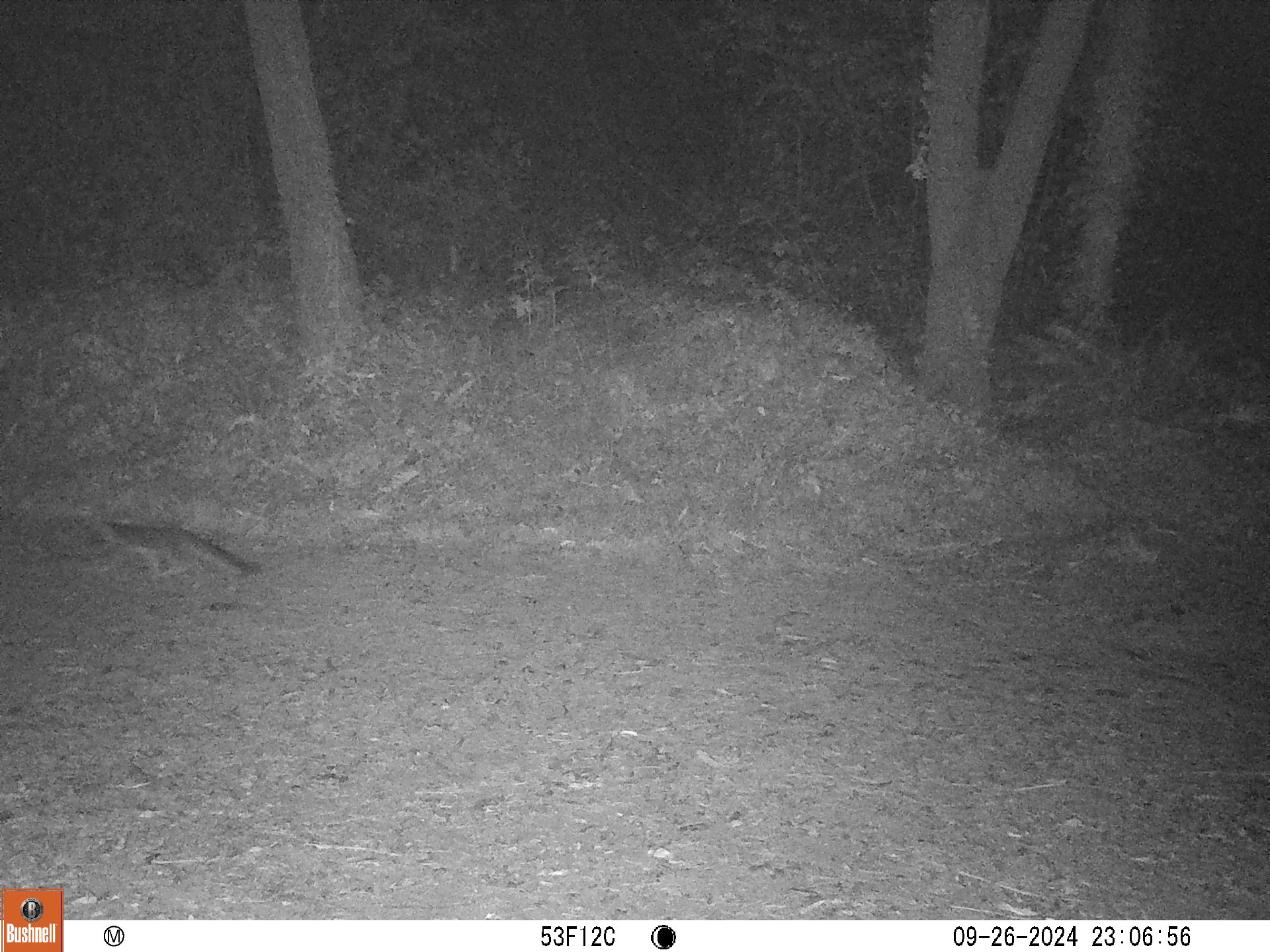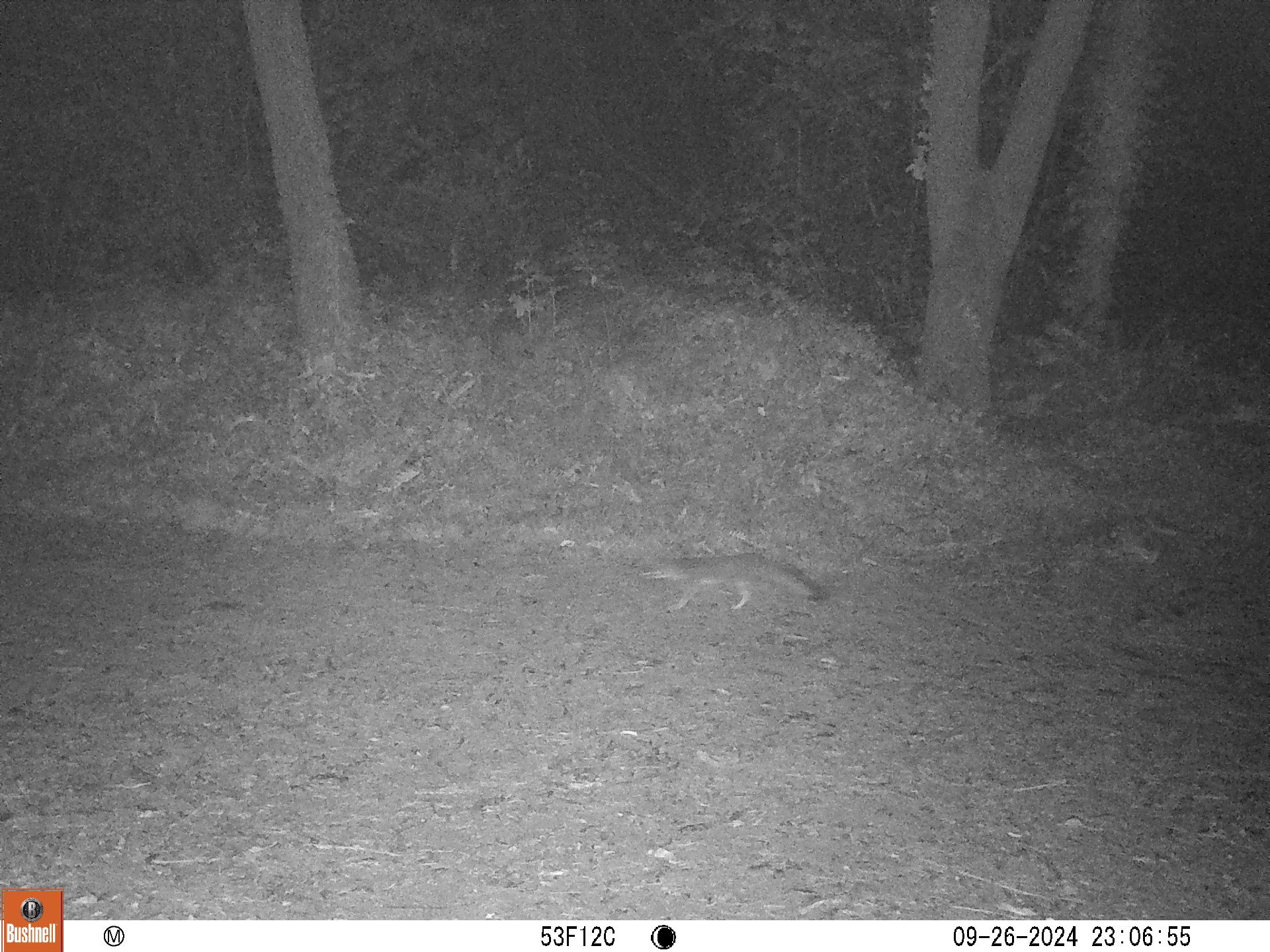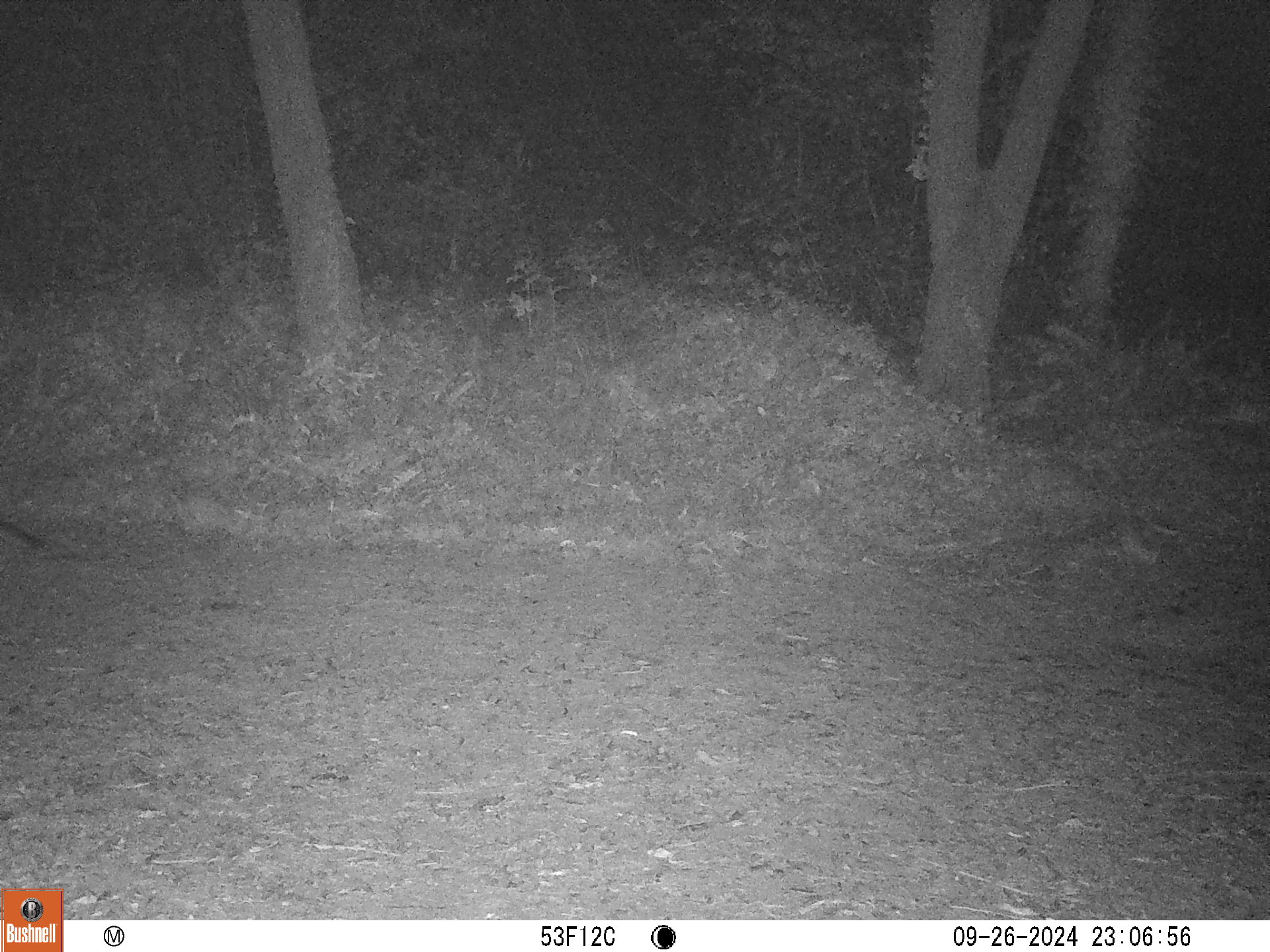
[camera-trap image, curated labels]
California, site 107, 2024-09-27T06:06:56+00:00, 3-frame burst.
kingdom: Animalia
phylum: Chordata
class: Mammalia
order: Carnivora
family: Canidae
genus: Urocyon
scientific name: Urocyon cinereoargenteus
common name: gray fox